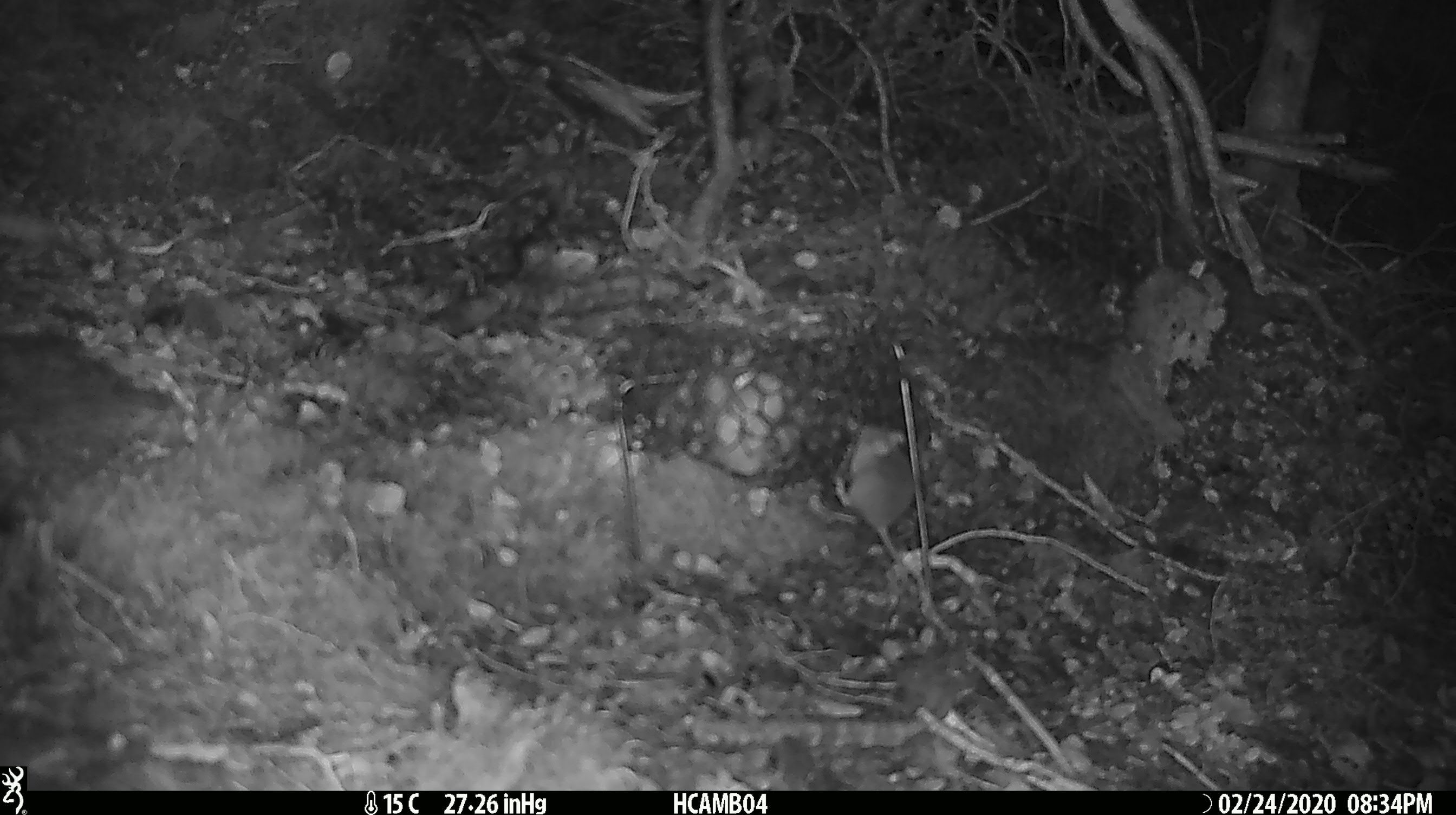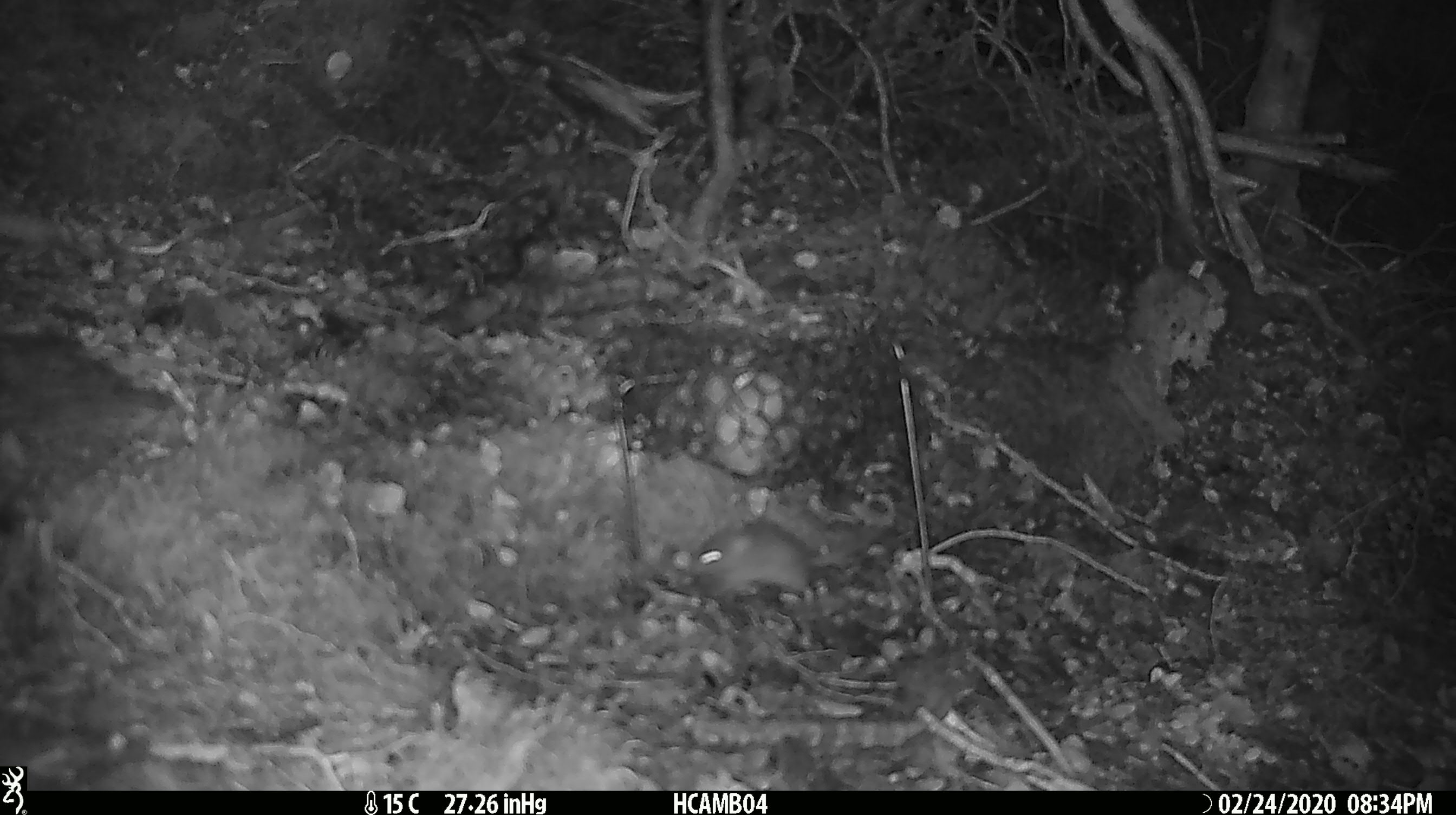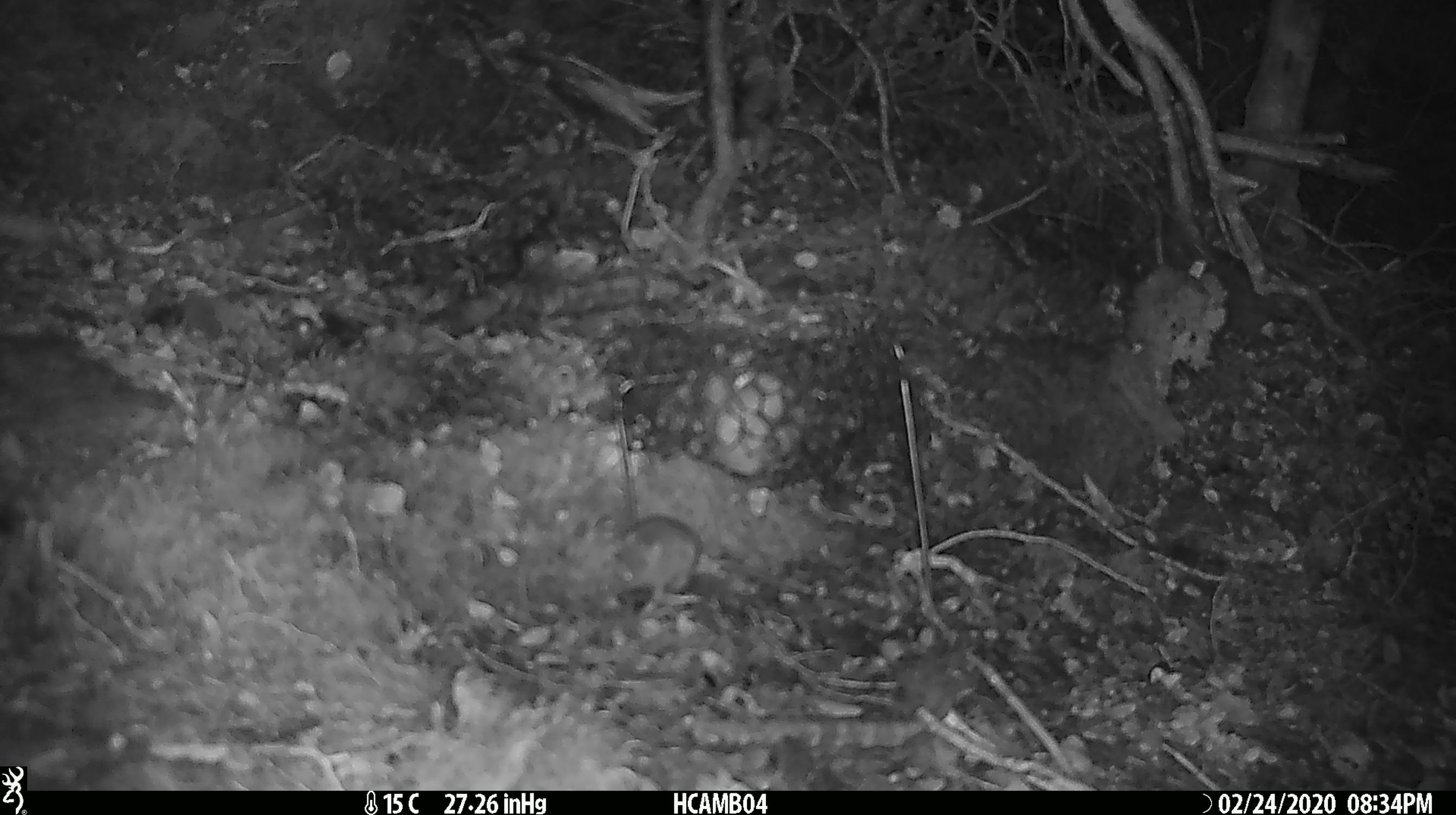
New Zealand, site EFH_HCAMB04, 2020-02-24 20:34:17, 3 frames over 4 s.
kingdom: Animalia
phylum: Chordata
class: Mammalia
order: Rodentia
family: Muridae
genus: Mus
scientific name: Mus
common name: mouse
Mouse (Mus).